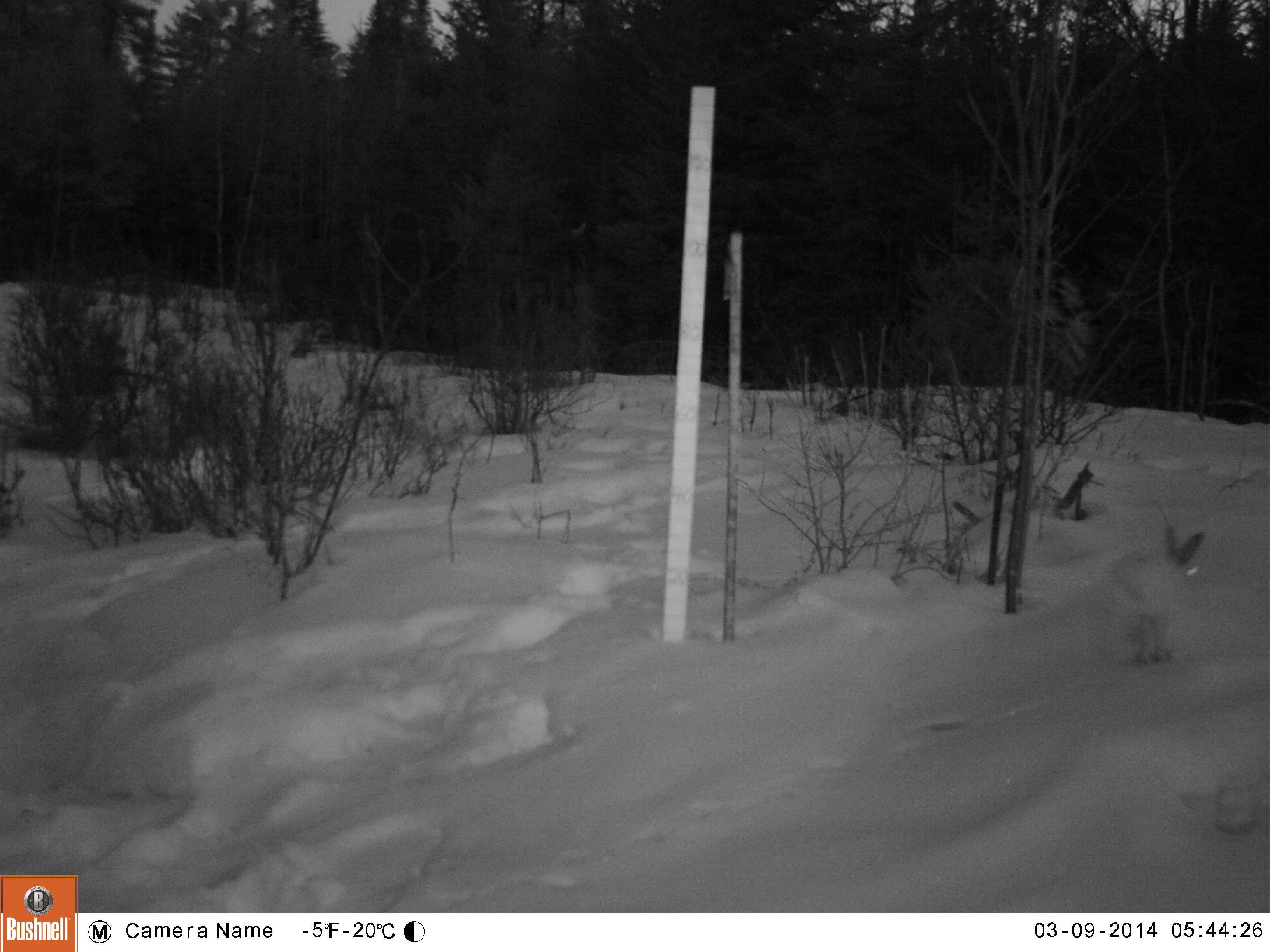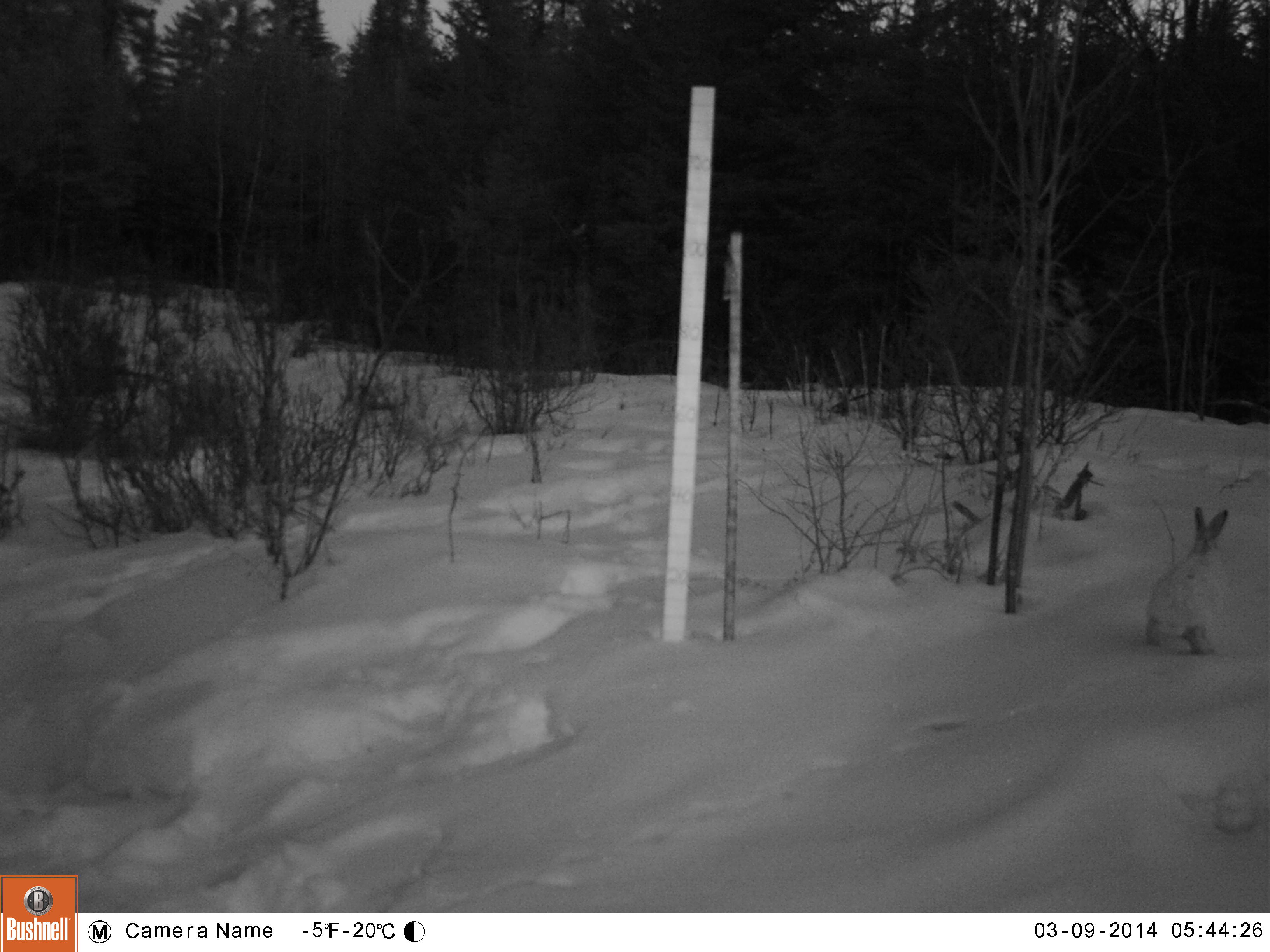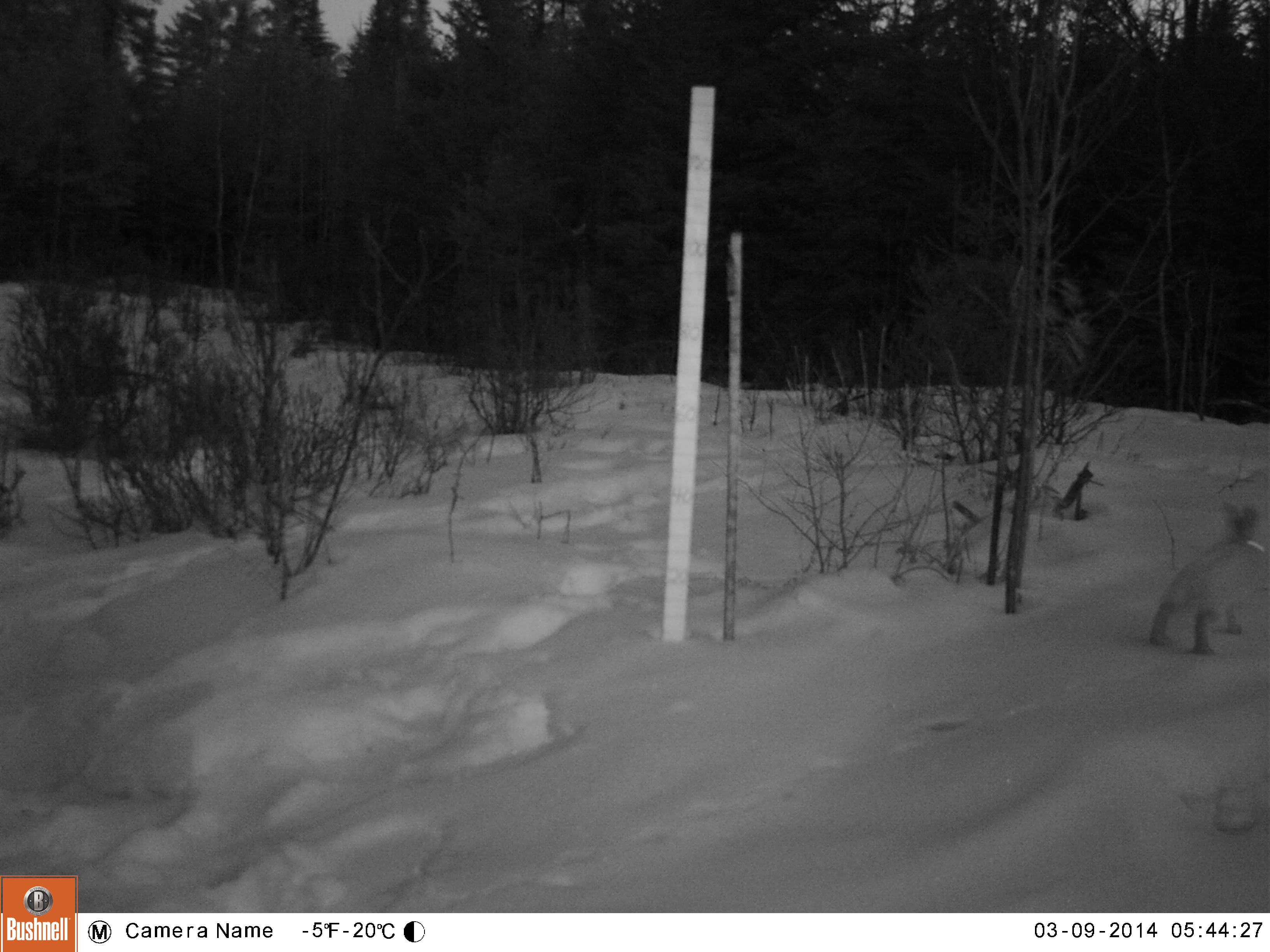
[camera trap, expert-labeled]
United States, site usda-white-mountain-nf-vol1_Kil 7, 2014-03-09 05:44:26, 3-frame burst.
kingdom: Animalia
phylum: Chordata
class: Mammalia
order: Lagomorpha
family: Leporidae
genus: Lepus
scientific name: Lepus americanus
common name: snowshoe hare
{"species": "snowshoe hare (Lepus americanus)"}